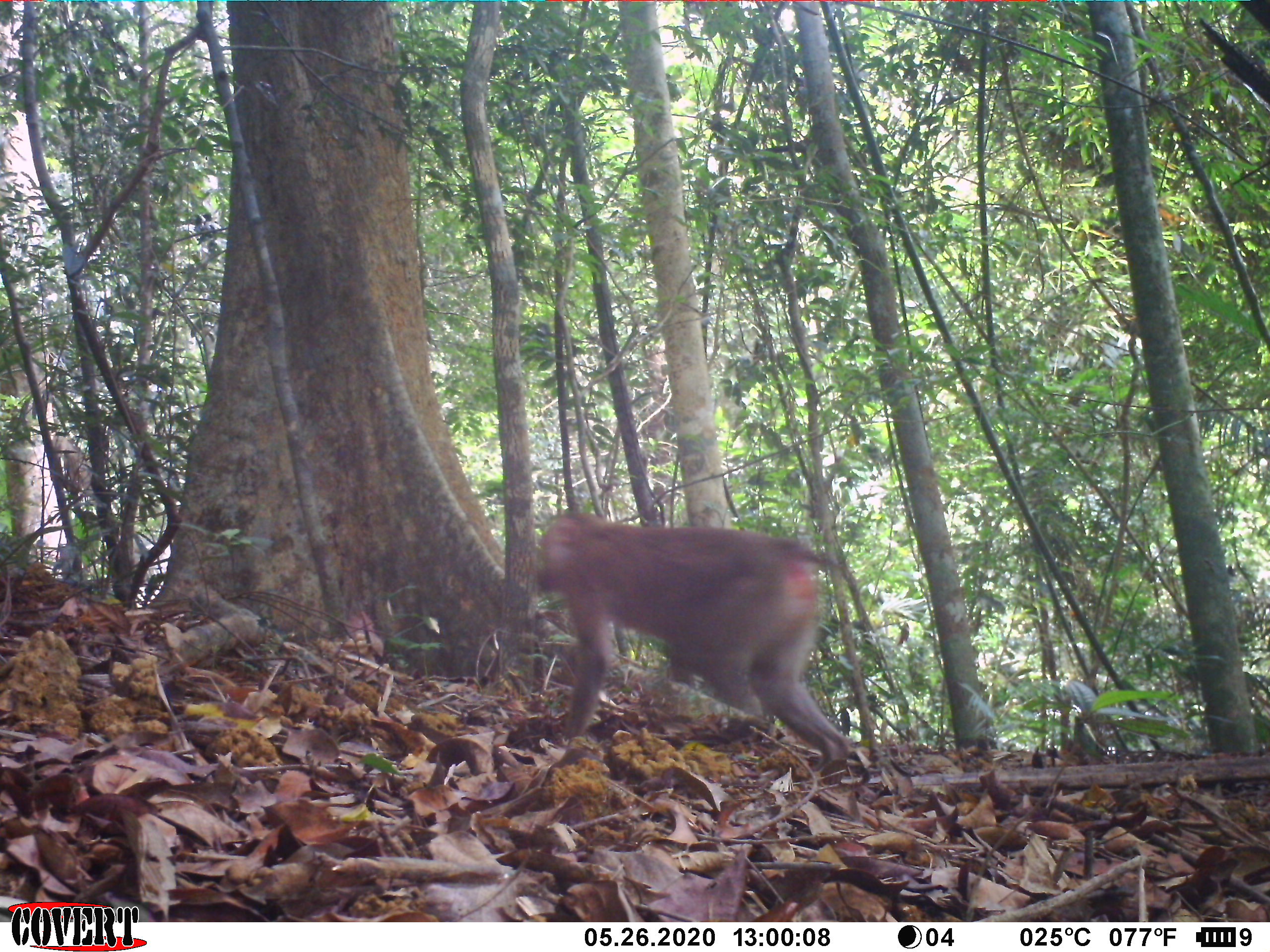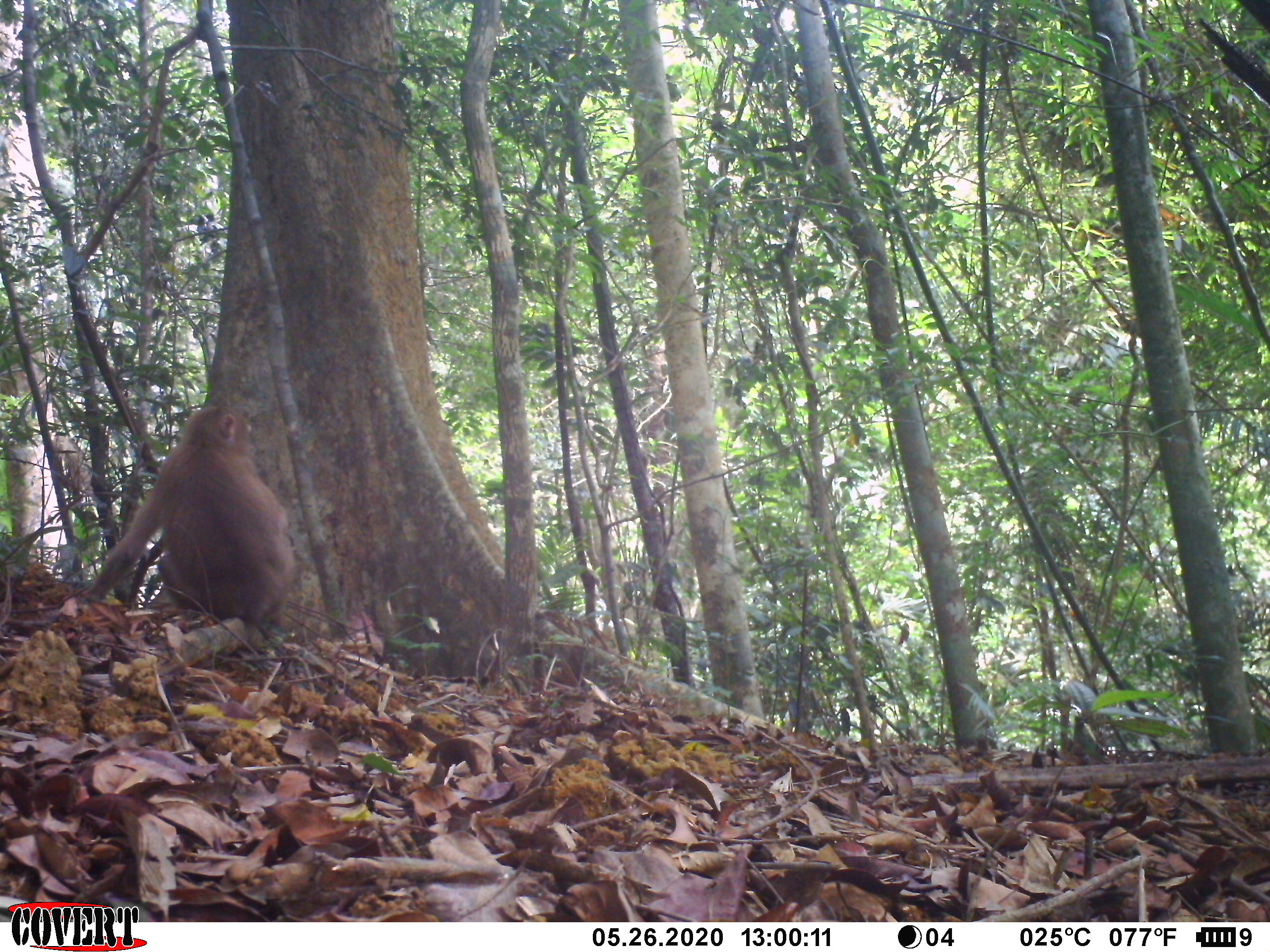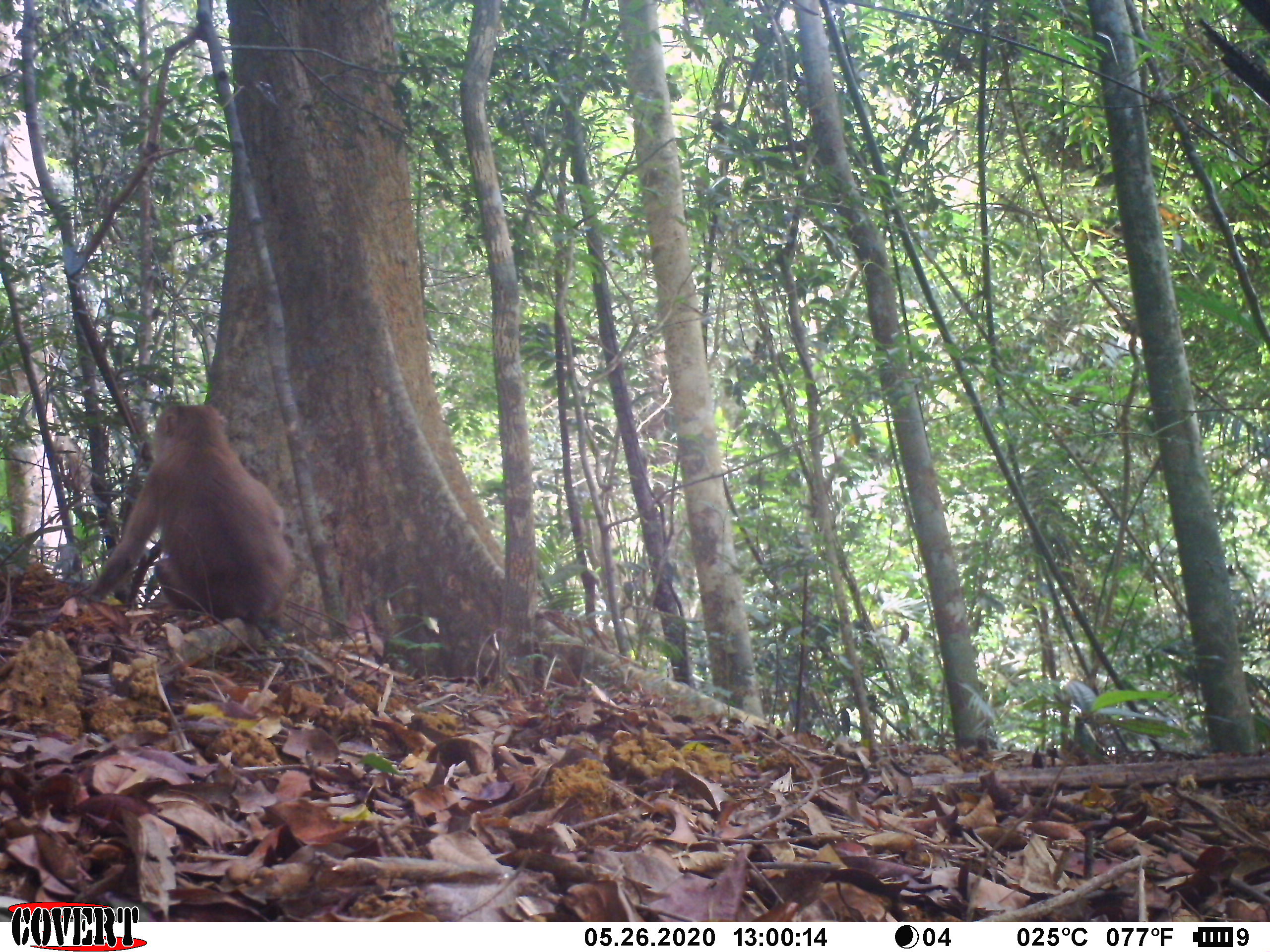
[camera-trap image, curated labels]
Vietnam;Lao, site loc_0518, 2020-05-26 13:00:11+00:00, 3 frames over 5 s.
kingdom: Animalia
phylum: Chordata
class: Mammalia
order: Primates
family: Cercopithecidae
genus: Macaca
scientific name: Macaca nemestrina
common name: pig-tailed macaque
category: pig tailed macaque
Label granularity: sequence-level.